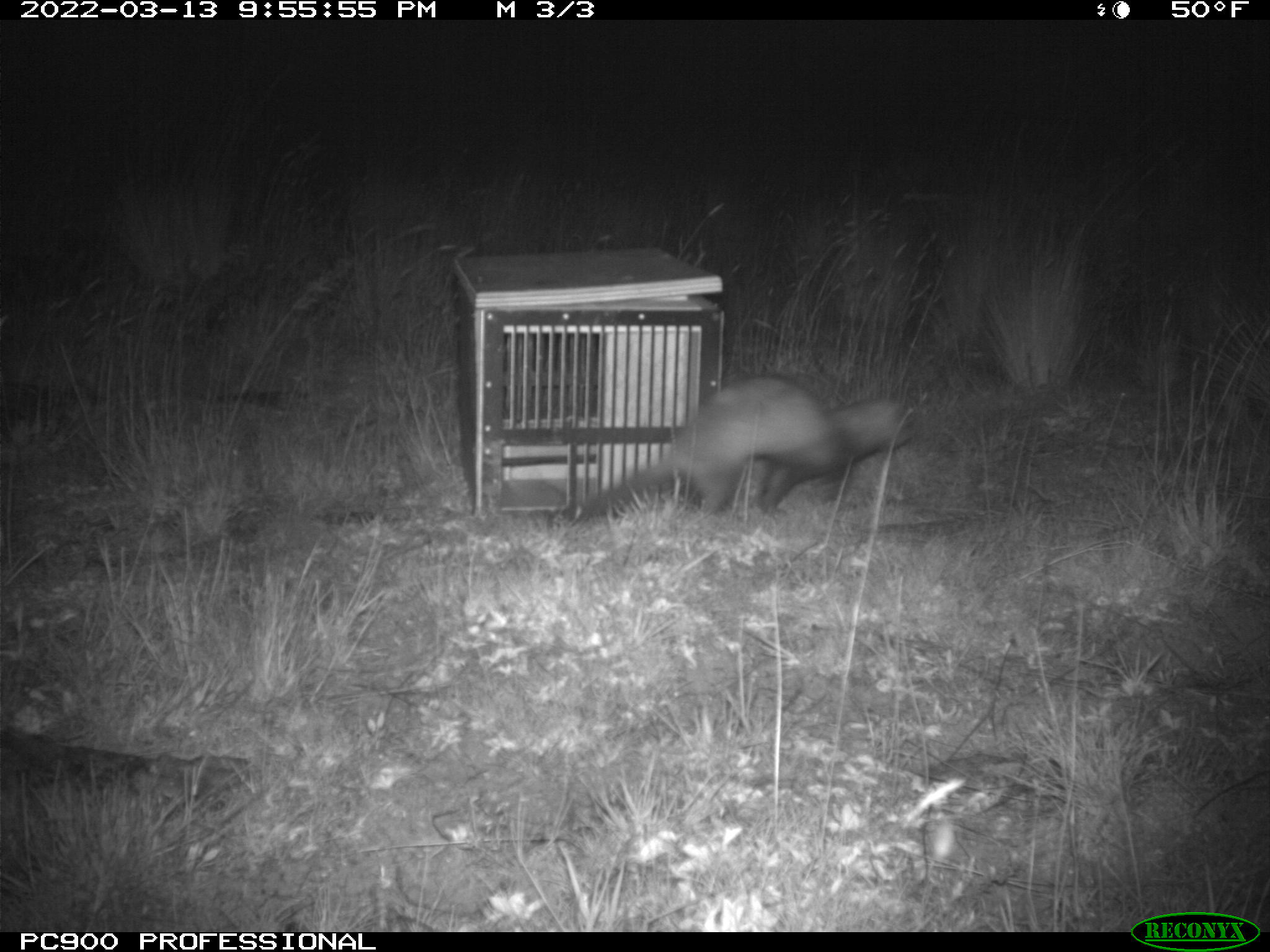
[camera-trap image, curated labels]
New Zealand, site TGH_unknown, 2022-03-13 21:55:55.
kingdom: Animalia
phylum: Chordata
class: Mammalia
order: Carnivora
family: Mustelidae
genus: Mustela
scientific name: Mustela furo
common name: ferret